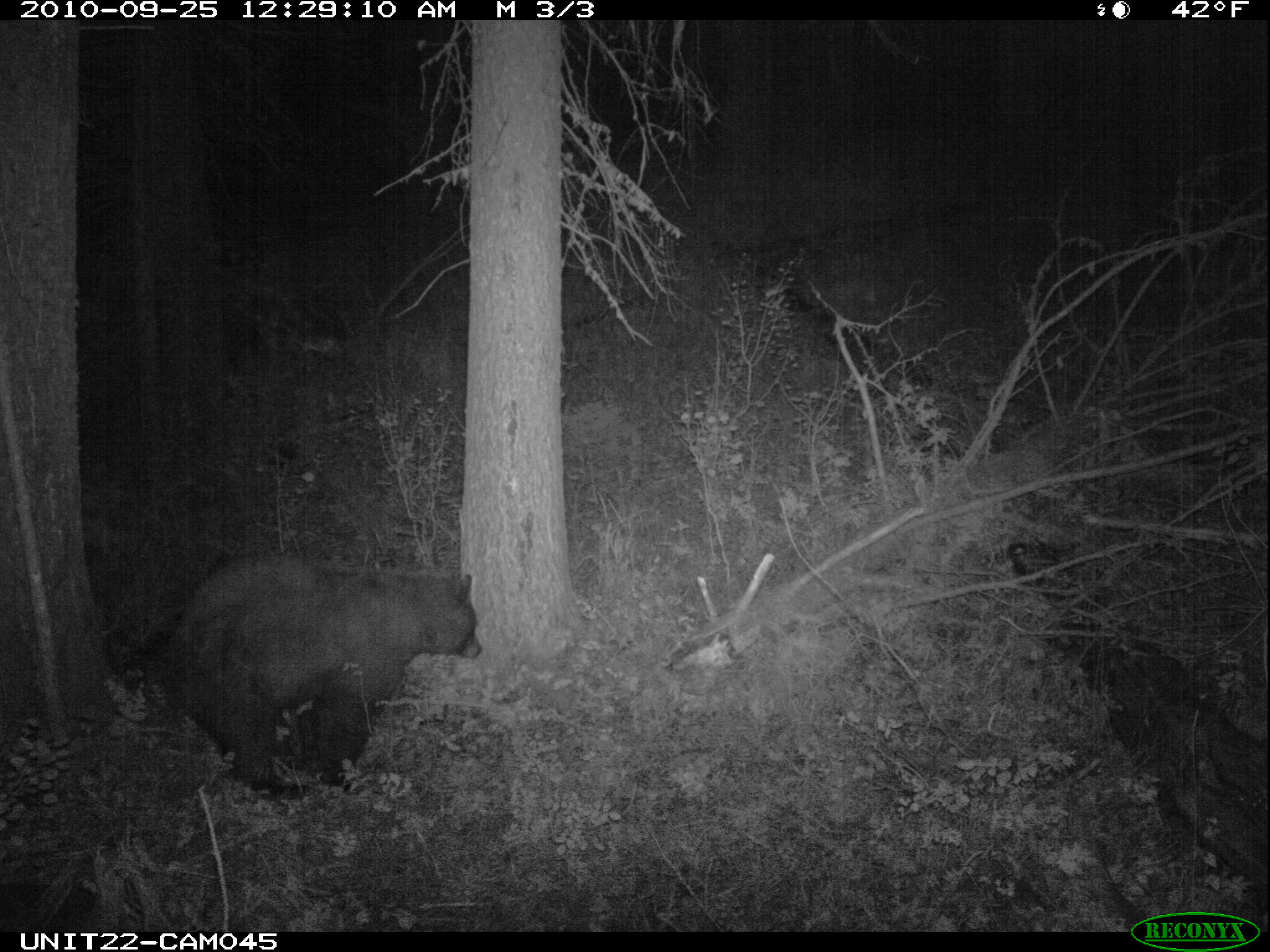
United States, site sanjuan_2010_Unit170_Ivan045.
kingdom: Animalia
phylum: Chordata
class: Mammalia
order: Carnivora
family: Ursidae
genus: Ursus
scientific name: Ursus americanus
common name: american black bear